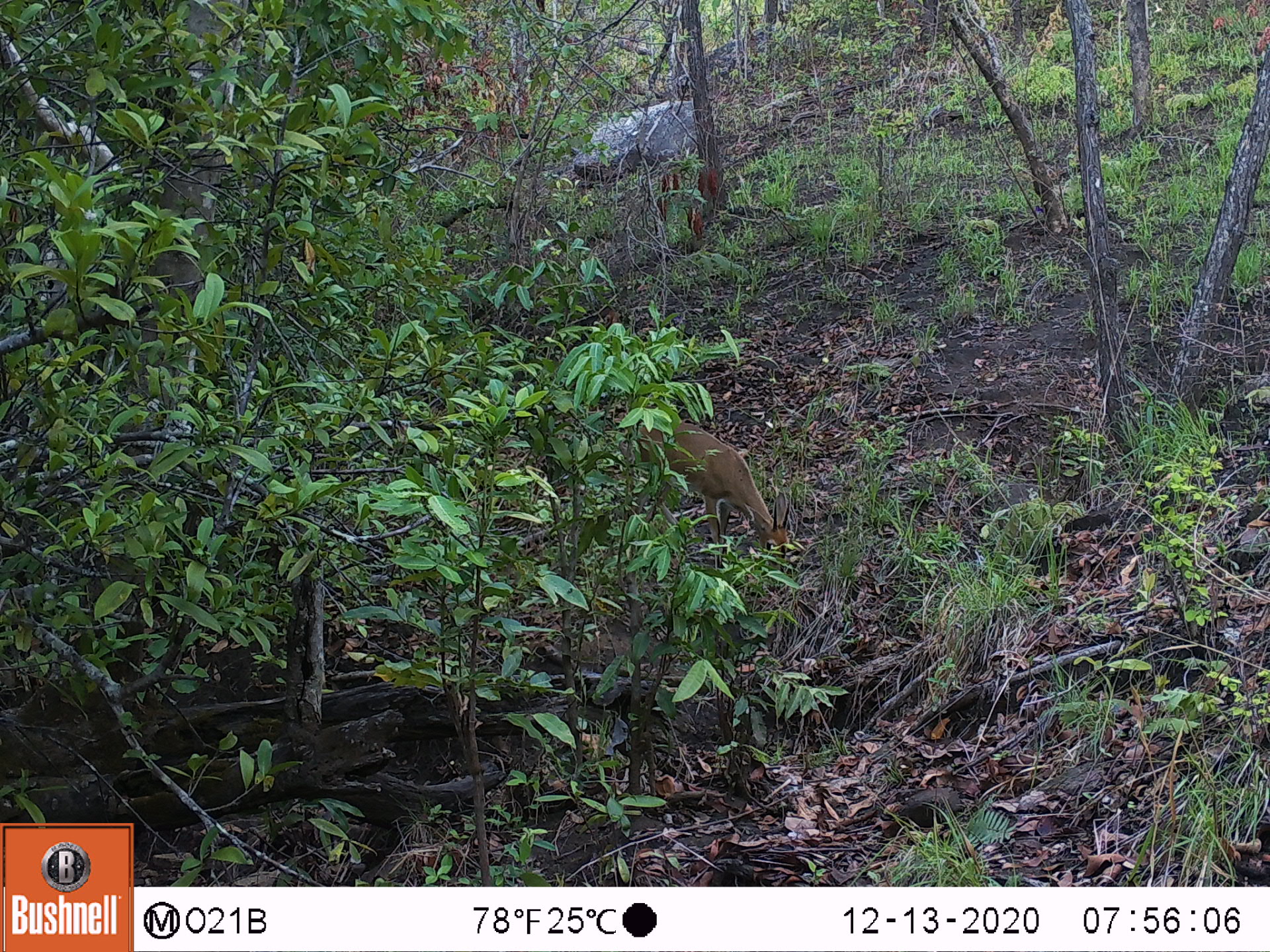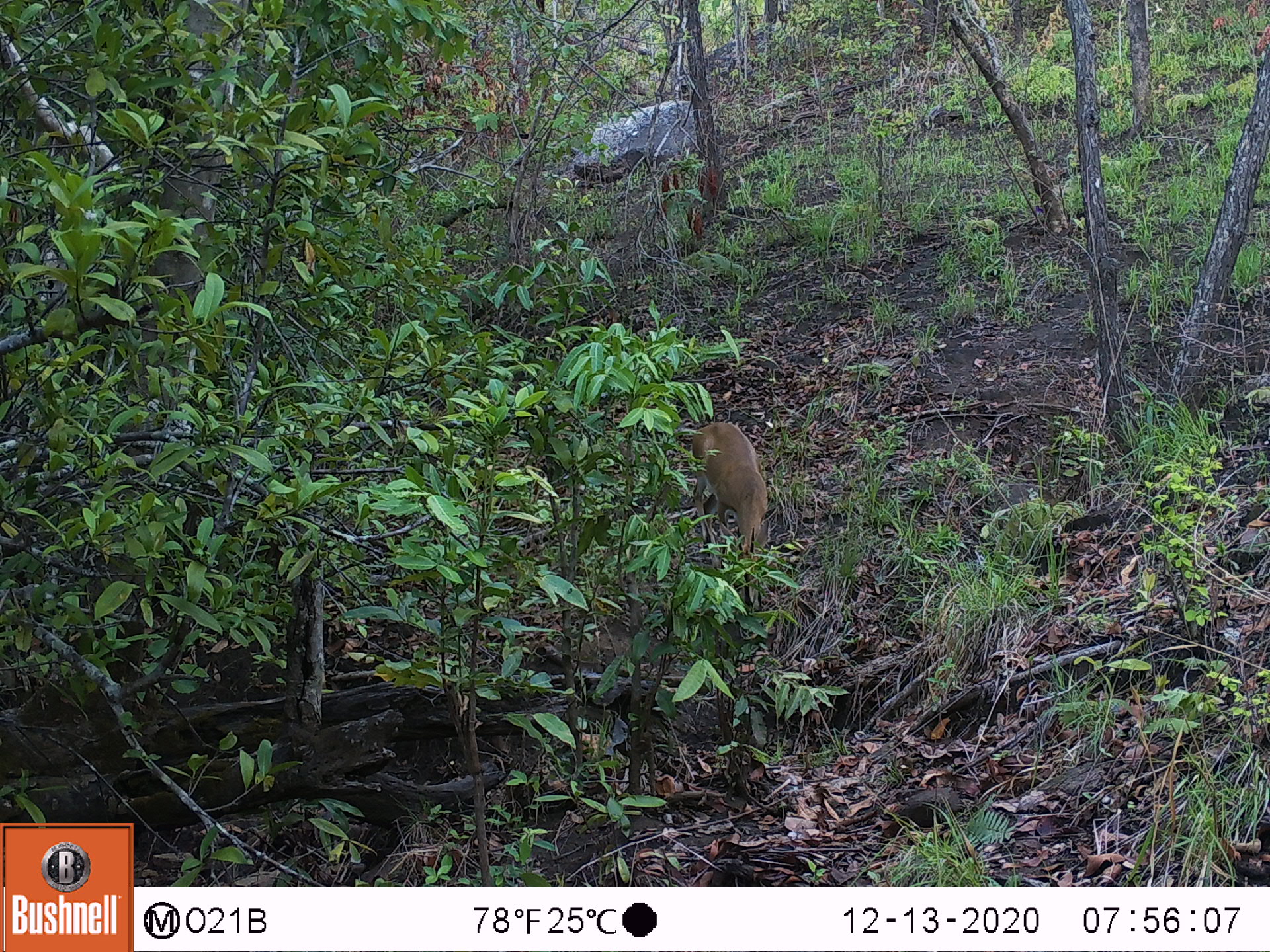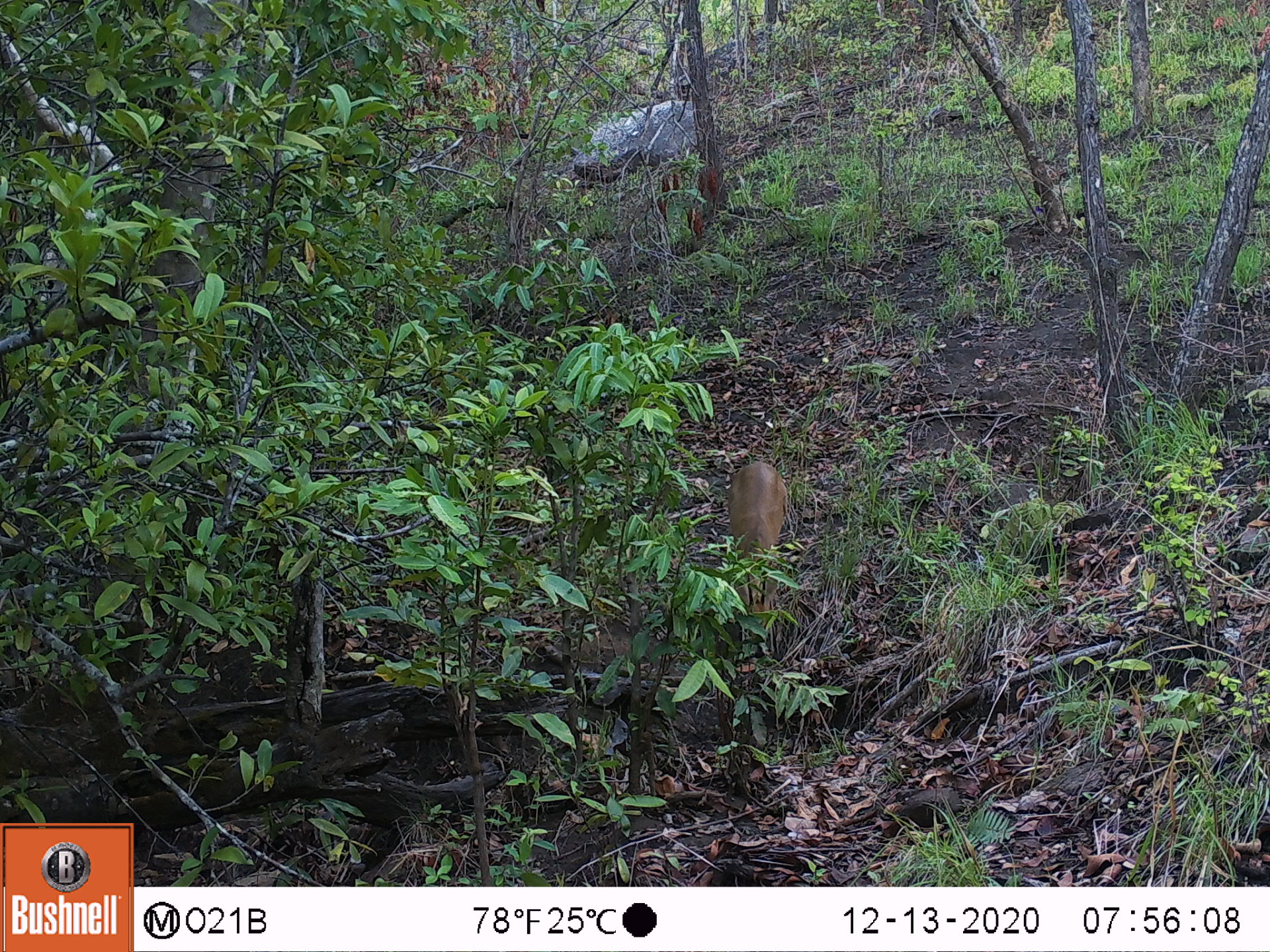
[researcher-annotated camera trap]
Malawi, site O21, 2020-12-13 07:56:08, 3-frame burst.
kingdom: Animalia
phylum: Chordata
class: Mammalia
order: Artiodactyla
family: Bovidae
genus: Sylvicapra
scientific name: Sylvicapra grimmia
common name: common duiker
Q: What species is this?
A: Common duiker (Sylvicapra grimmia).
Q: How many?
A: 1.